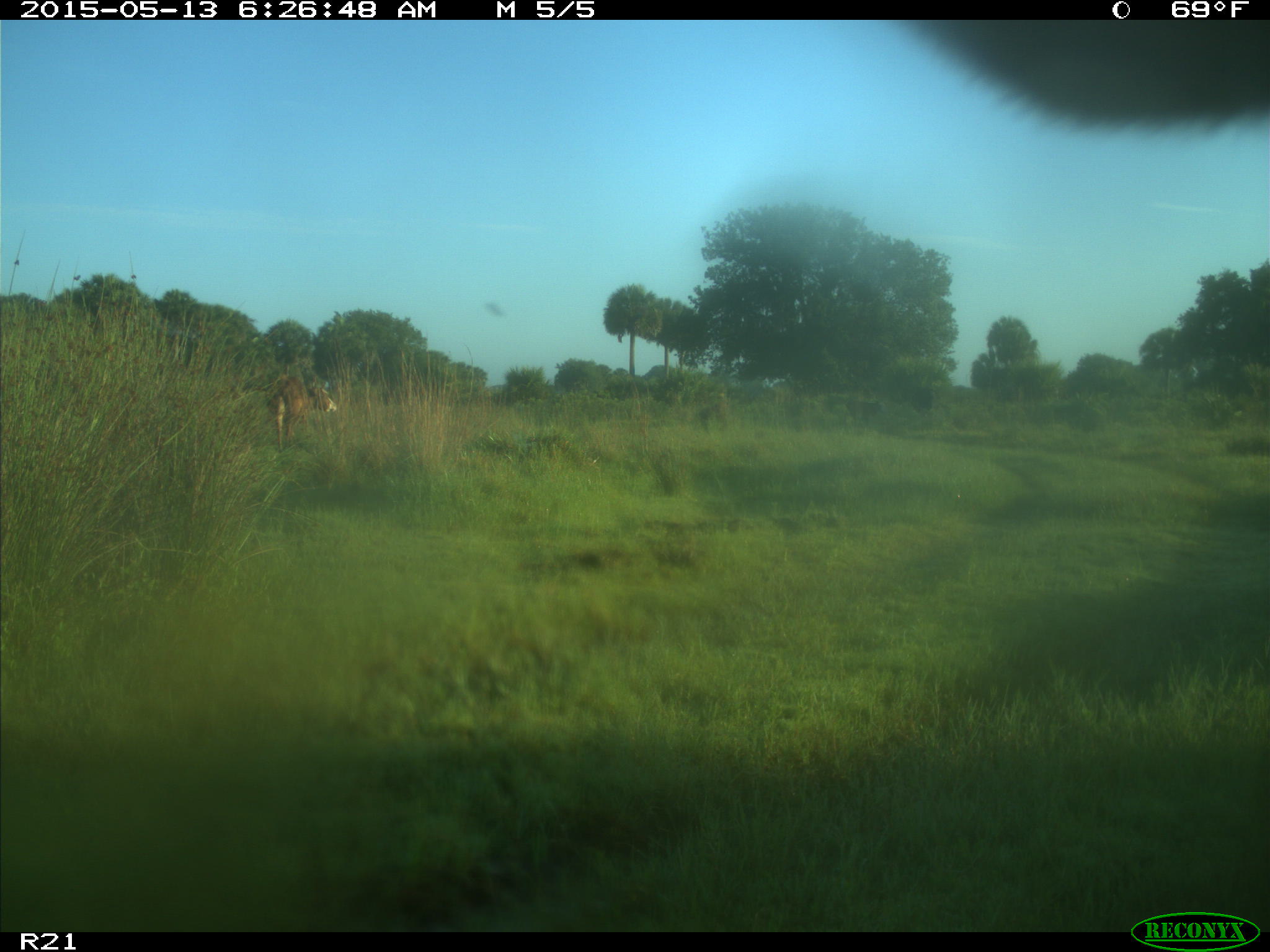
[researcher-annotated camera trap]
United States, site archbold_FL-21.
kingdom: Animalia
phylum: Chordata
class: Mammalia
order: Artiodactyla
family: Bovidae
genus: Bos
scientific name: Bos taurus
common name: domestic cow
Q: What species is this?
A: Bos taurus (domestic cow).